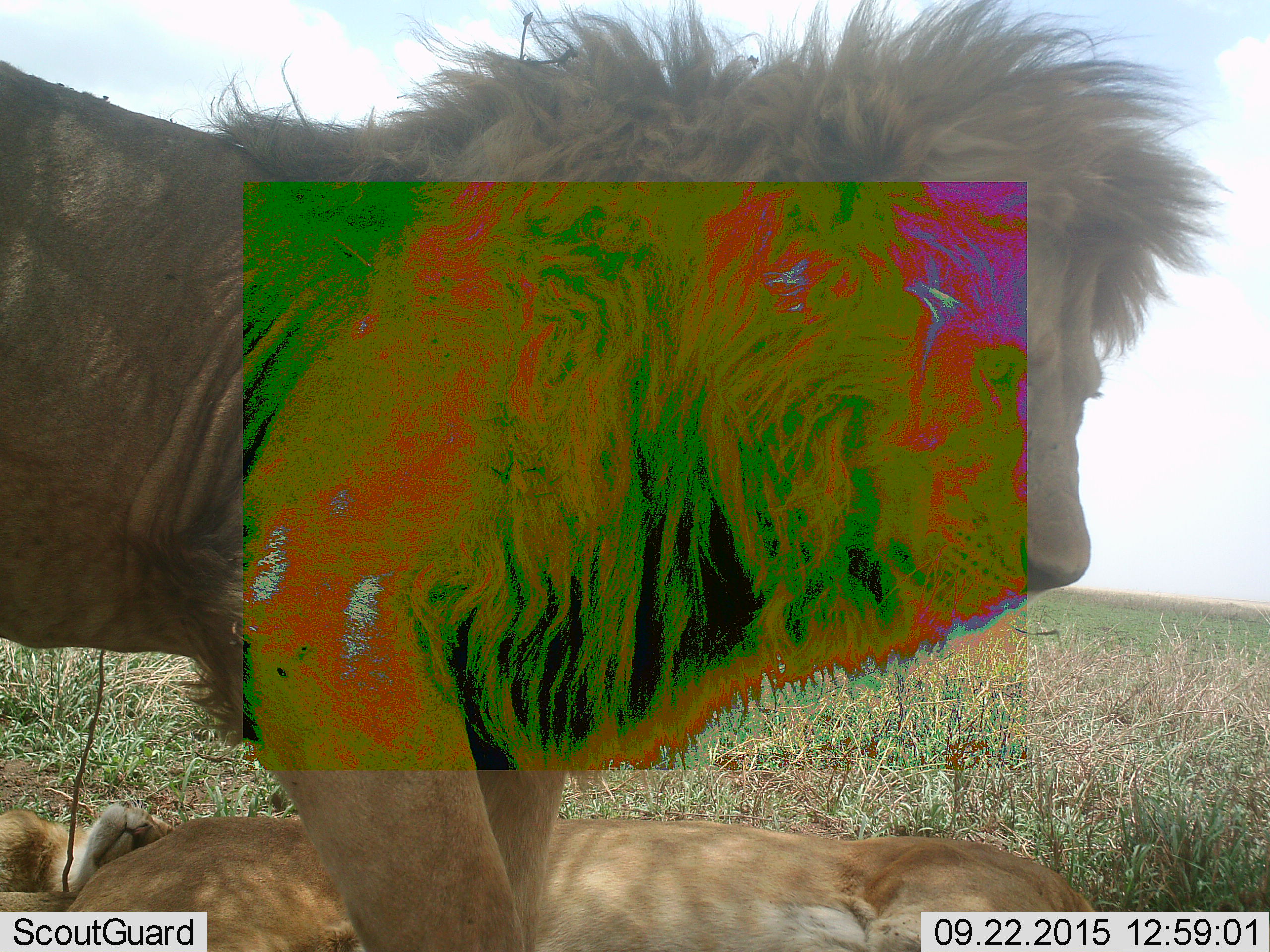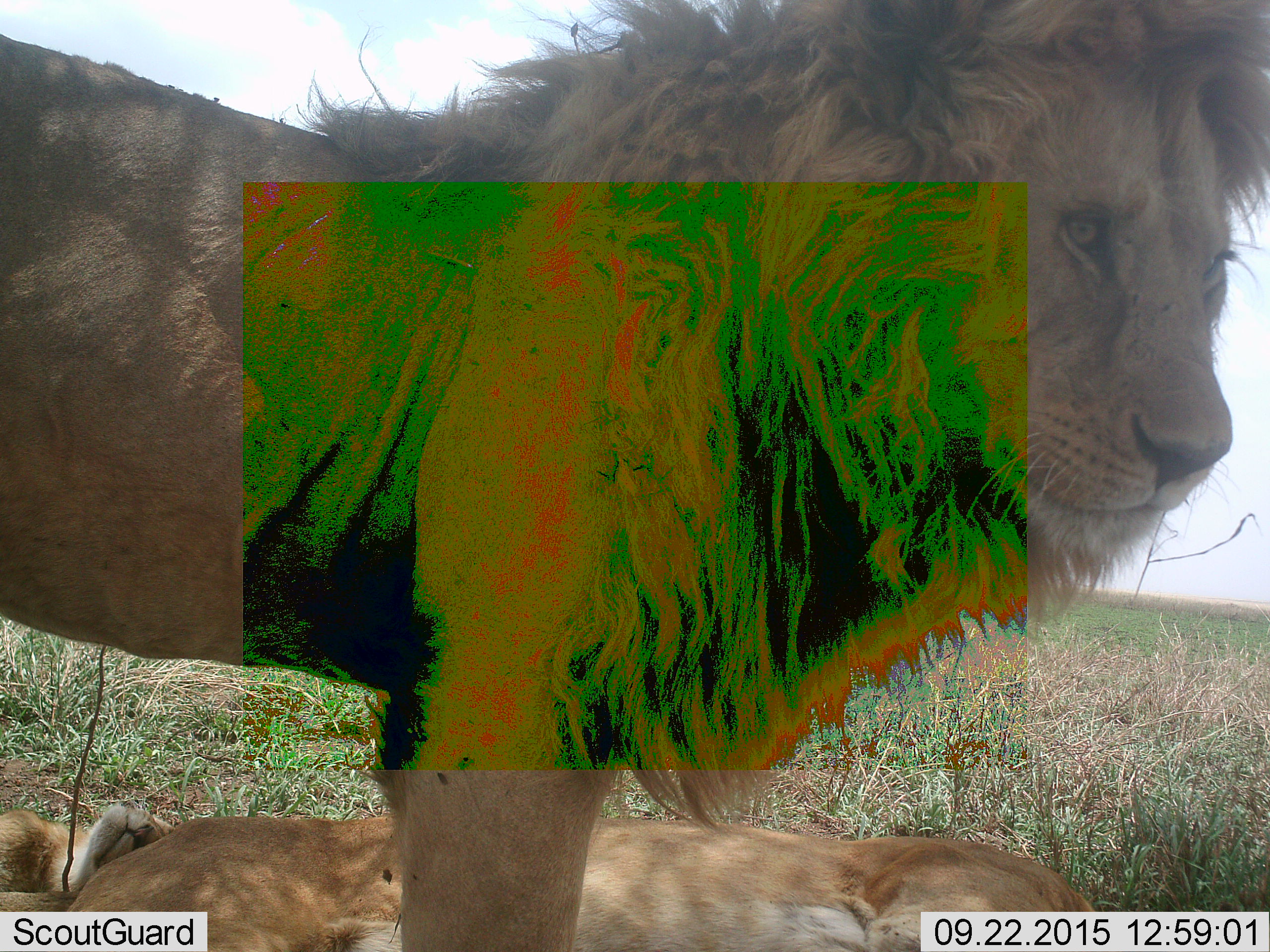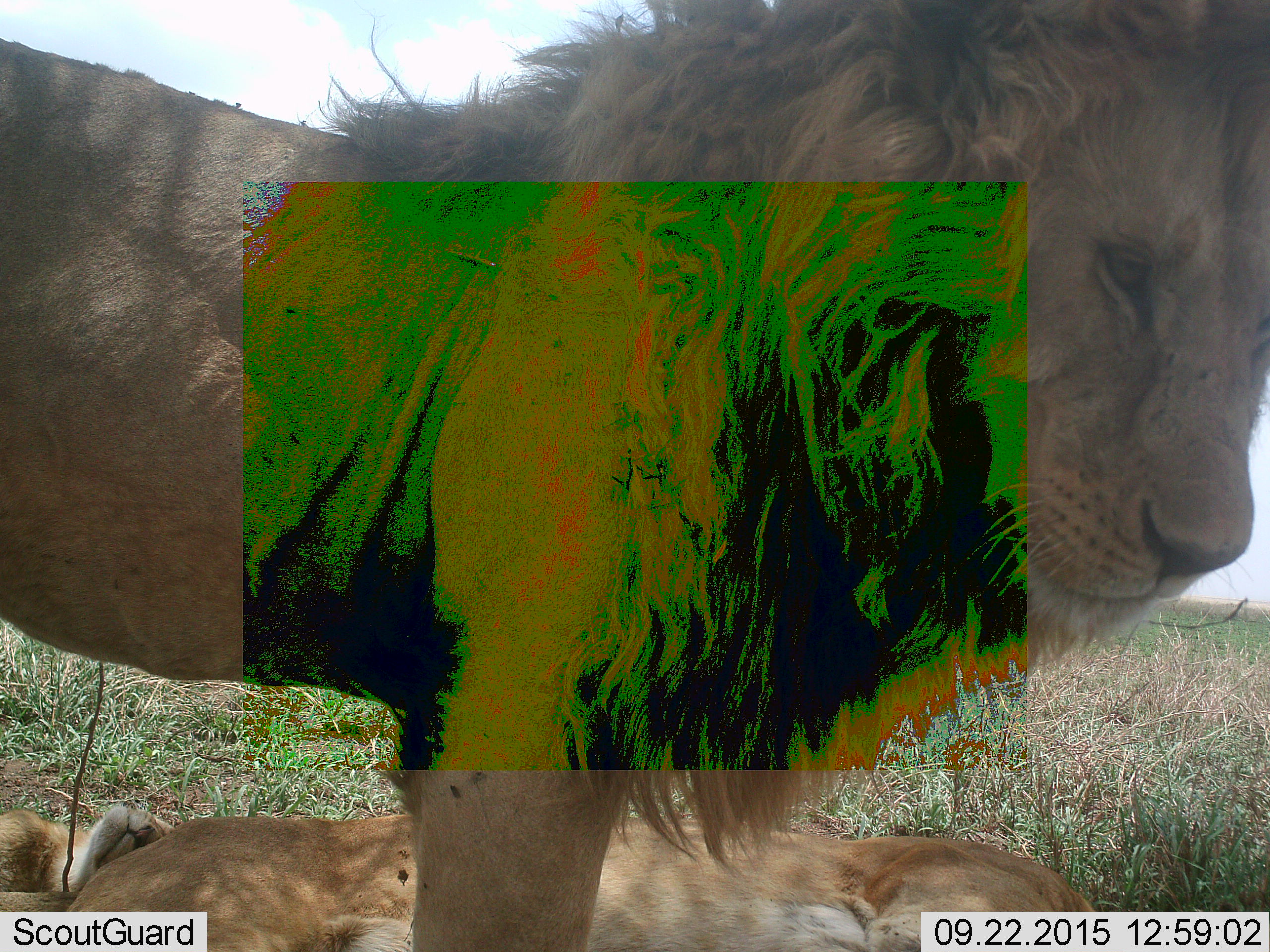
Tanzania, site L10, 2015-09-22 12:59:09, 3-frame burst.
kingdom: Animalia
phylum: Chordata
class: Mammalia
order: Carnivora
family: Felidae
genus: Panthera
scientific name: Panthera leo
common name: lion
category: lionfemale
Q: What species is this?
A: Lionfemale (lion) (Panthera leo).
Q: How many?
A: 2.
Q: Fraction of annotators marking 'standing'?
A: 0%.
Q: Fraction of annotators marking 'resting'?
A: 100%.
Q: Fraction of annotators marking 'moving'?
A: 0%.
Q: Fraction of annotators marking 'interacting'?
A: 0%.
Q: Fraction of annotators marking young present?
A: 17%.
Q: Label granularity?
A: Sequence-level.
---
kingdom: Animalia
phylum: Chordata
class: Mammalia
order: Carnivora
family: Felidae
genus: Panthera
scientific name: Panthera leo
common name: lion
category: lionmale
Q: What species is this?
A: Lionmale (lion) (Panthera leo).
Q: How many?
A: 1.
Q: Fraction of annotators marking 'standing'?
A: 50%.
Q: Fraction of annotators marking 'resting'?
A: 12%.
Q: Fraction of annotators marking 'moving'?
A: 50%.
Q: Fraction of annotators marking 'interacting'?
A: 0%.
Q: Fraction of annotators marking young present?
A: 25%.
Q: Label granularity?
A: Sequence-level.